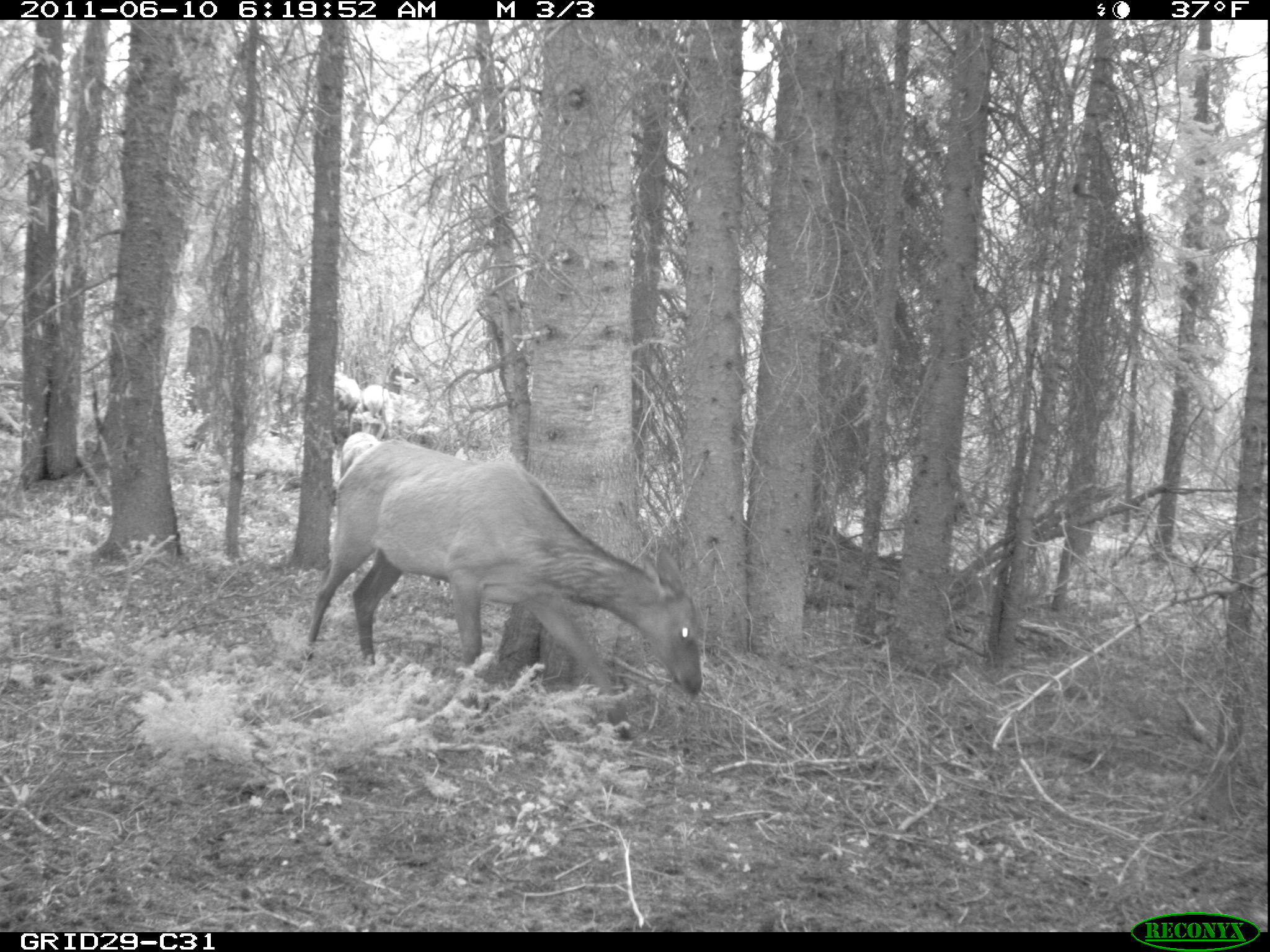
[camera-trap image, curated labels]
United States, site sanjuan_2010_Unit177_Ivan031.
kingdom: Animalia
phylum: Chordata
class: Mammalia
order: Artiodactyla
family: Cervidae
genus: Cervus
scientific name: Cervus elaphus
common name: red deer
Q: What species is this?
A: Cervus elaphus (red deer).